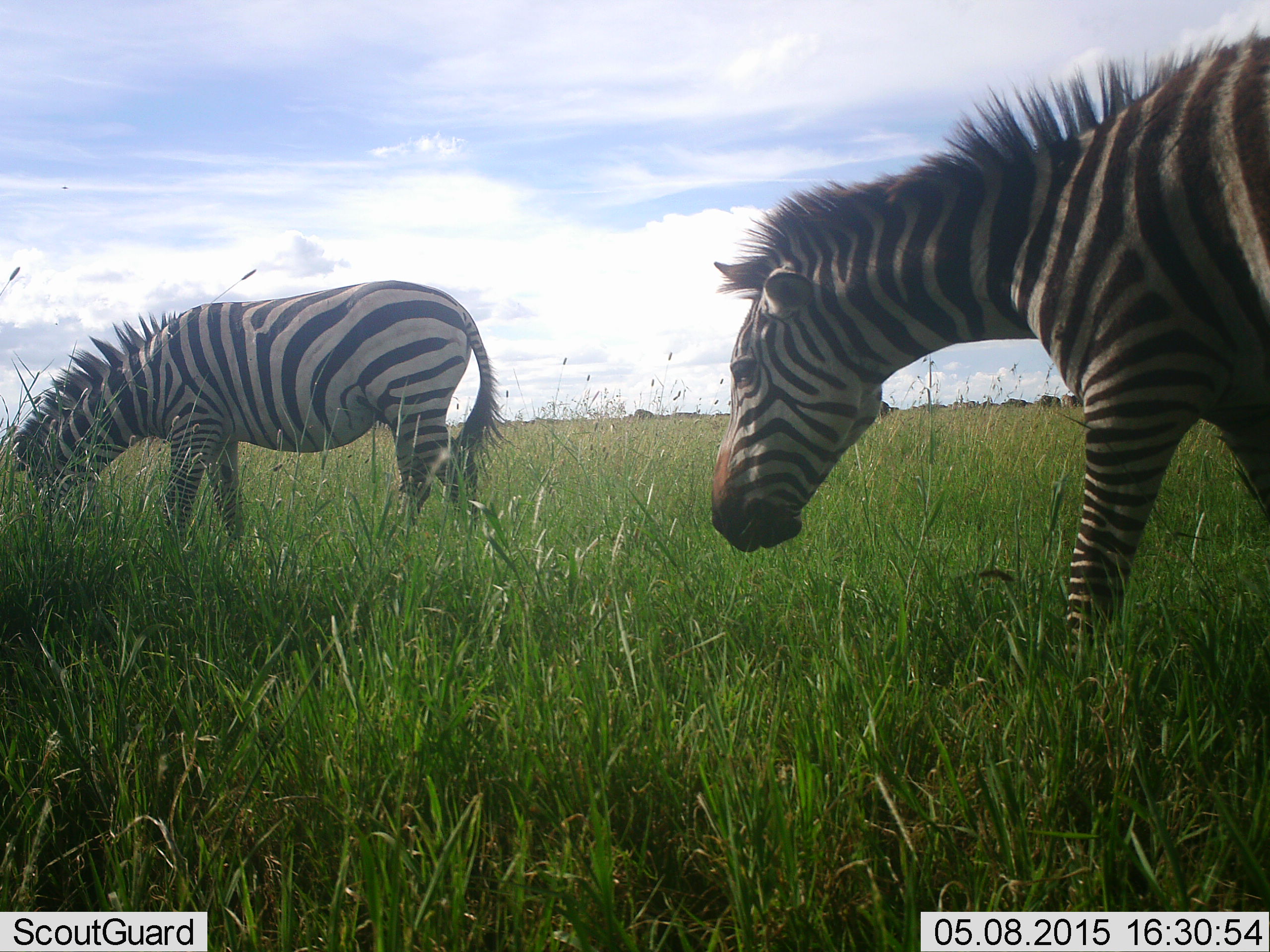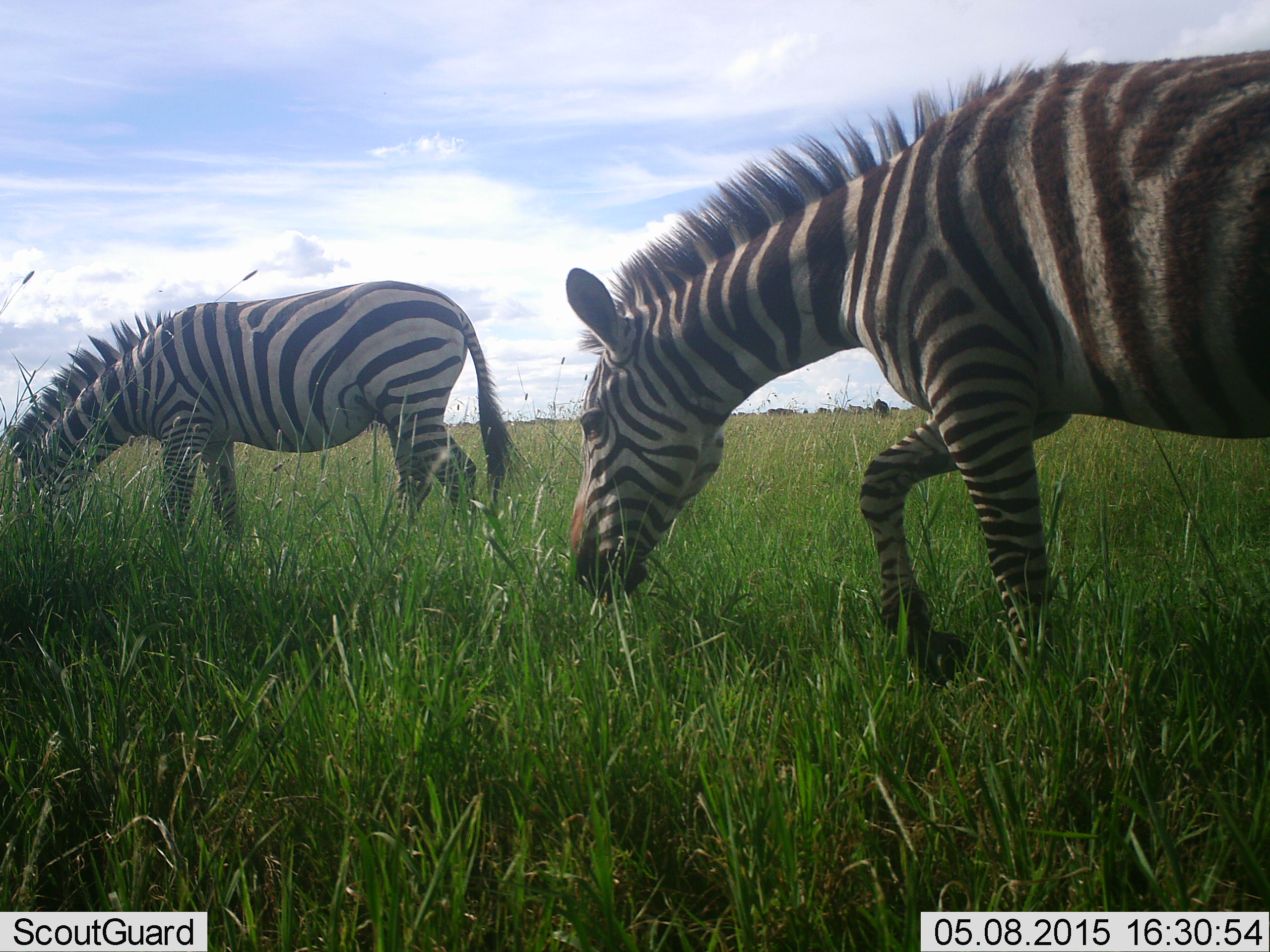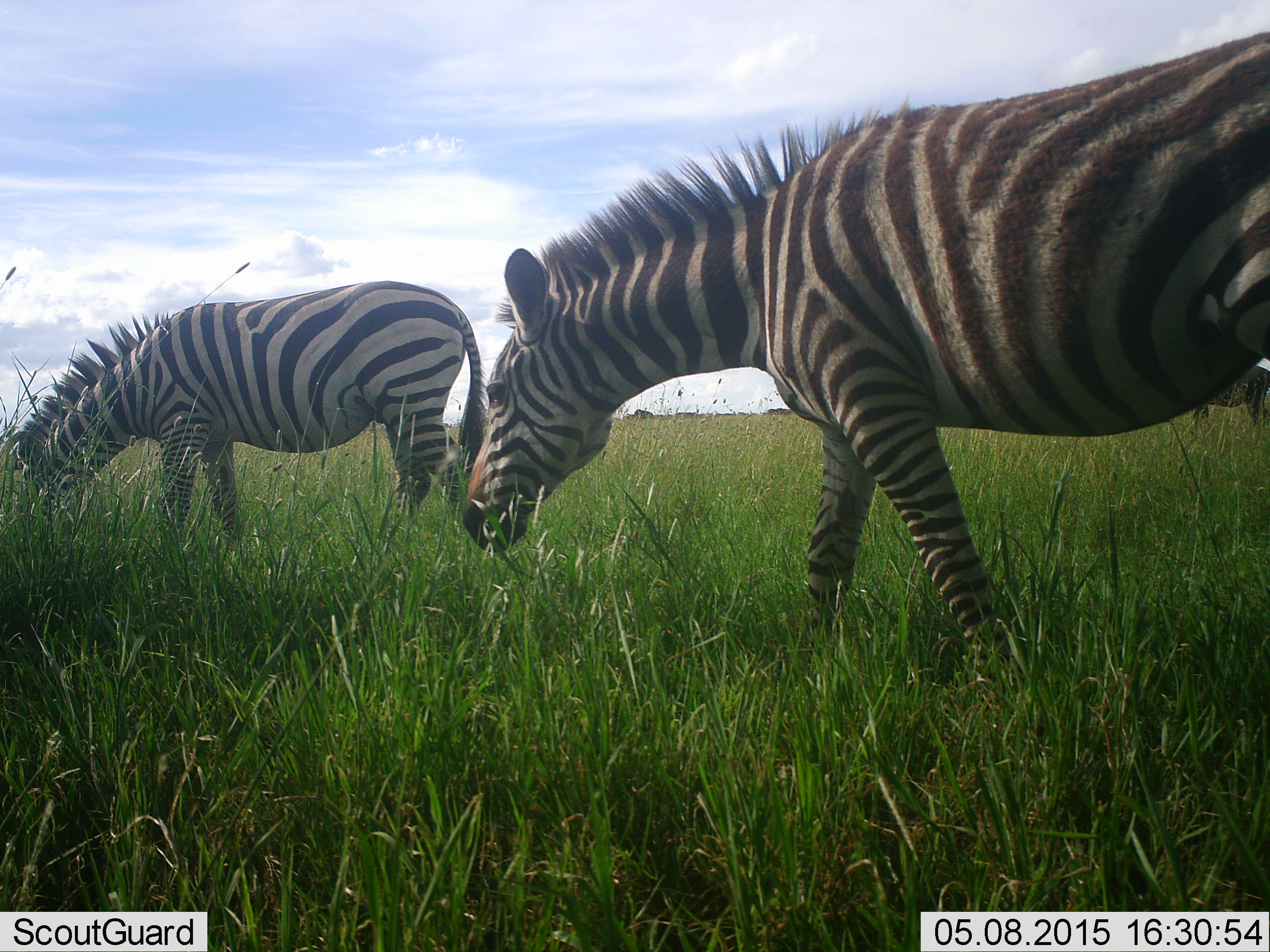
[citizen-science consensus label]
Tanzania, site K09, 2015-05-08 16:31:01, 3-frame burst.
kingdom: Animalia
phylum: Chordata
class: Mammalia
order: Perissodactyla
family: Equidae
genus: Equus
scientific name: Equus quagga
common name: plains zebra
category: zebra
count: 2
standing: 30%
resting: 0%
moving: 50%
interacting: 10%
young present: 0%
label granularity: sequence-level